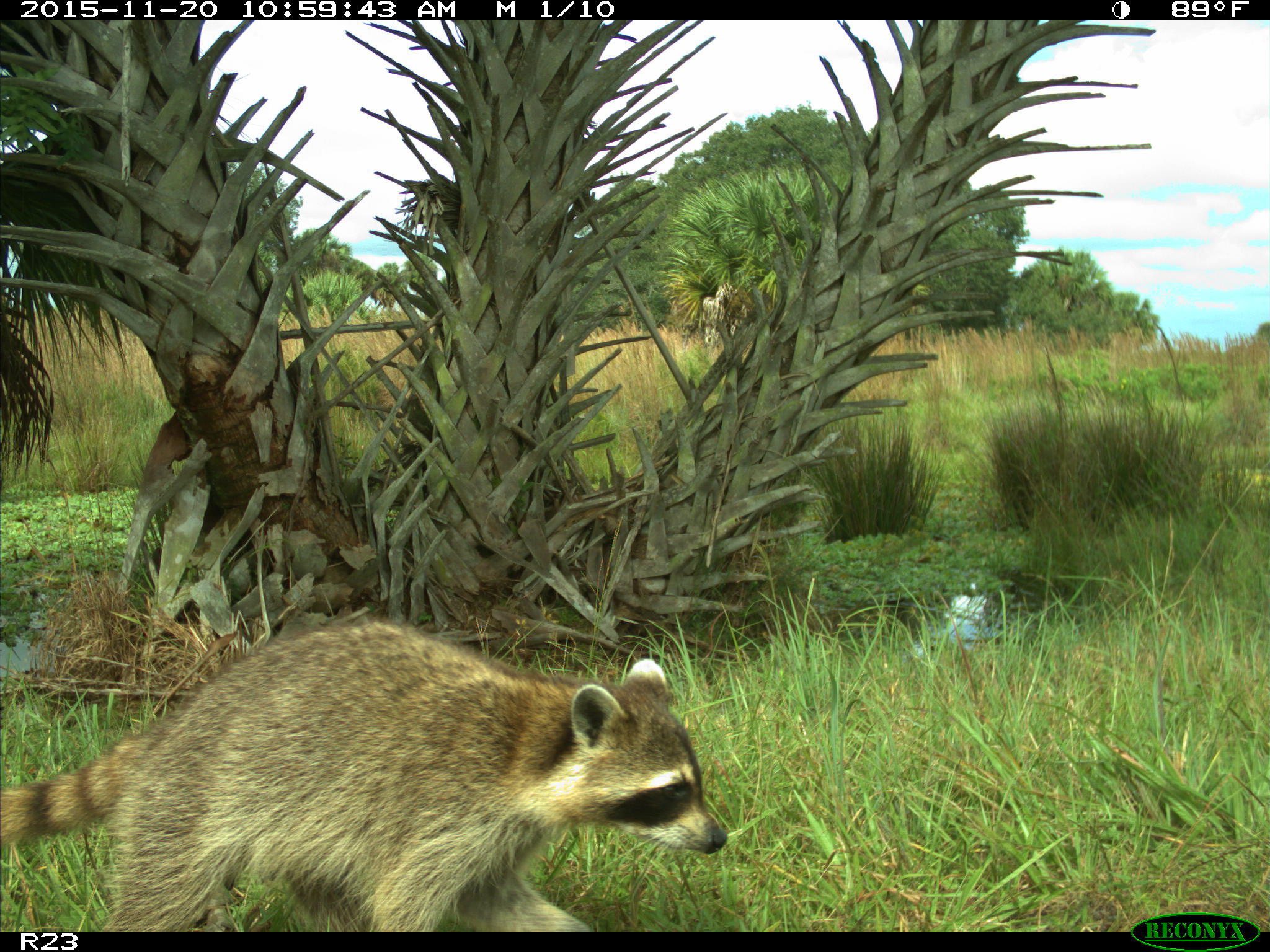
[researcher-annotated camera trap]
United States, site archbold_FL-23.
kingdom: Animalia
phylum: Chordata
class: Mammalia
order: Carnivora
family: Procyonidae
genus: Procyon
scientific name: Procyon lotor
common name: common raccoon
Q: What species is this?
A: Procyon lotor (common raccoon).